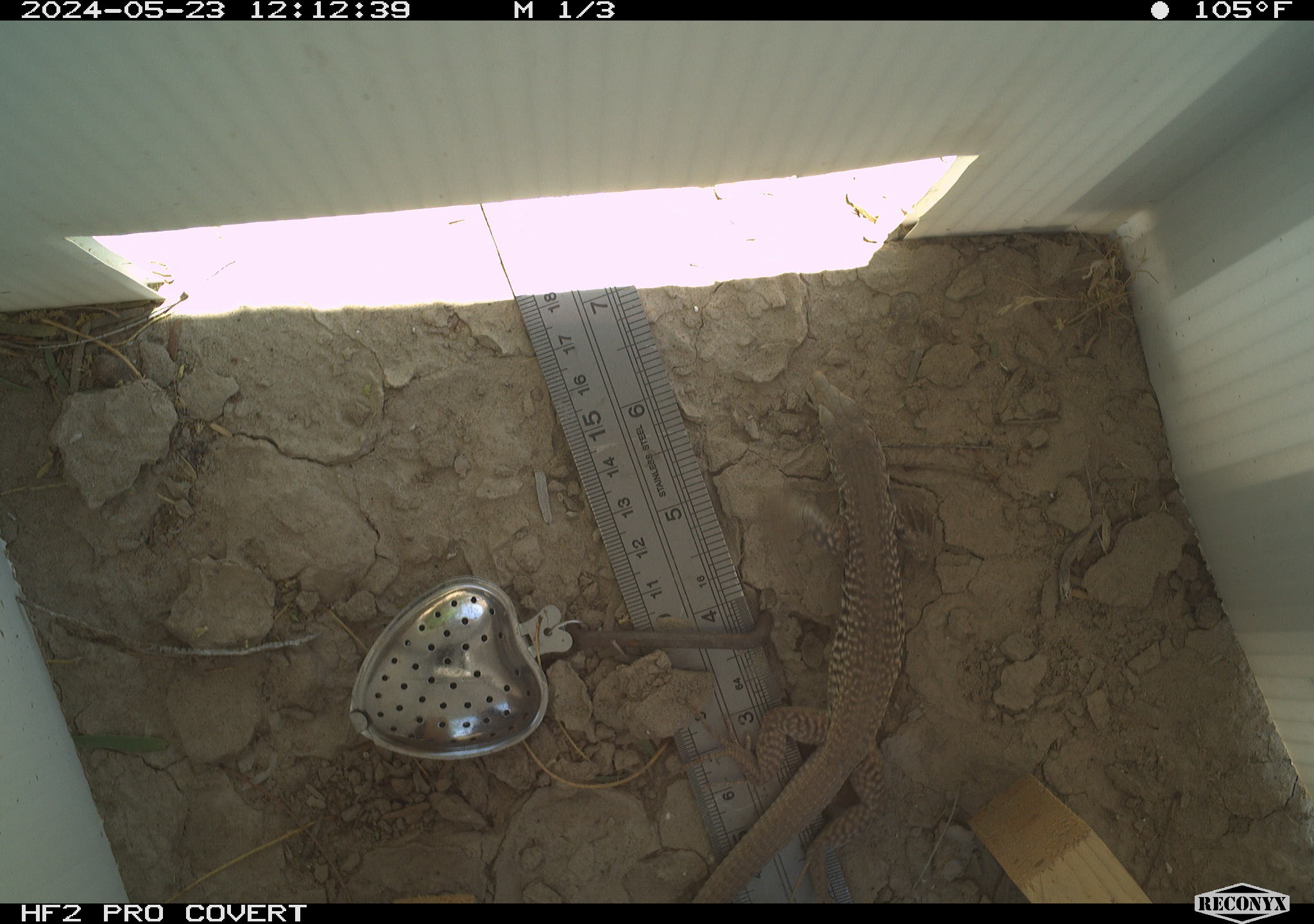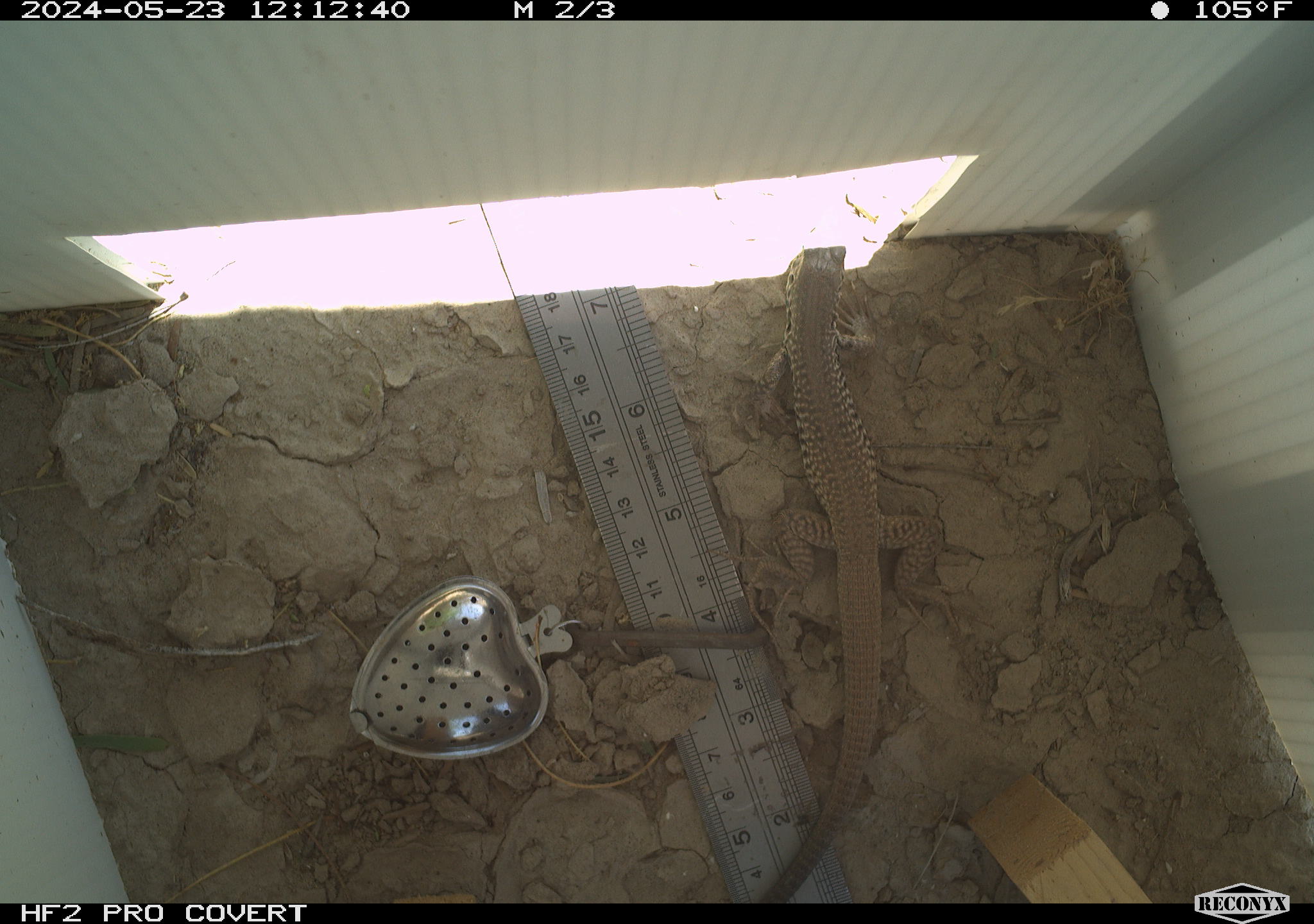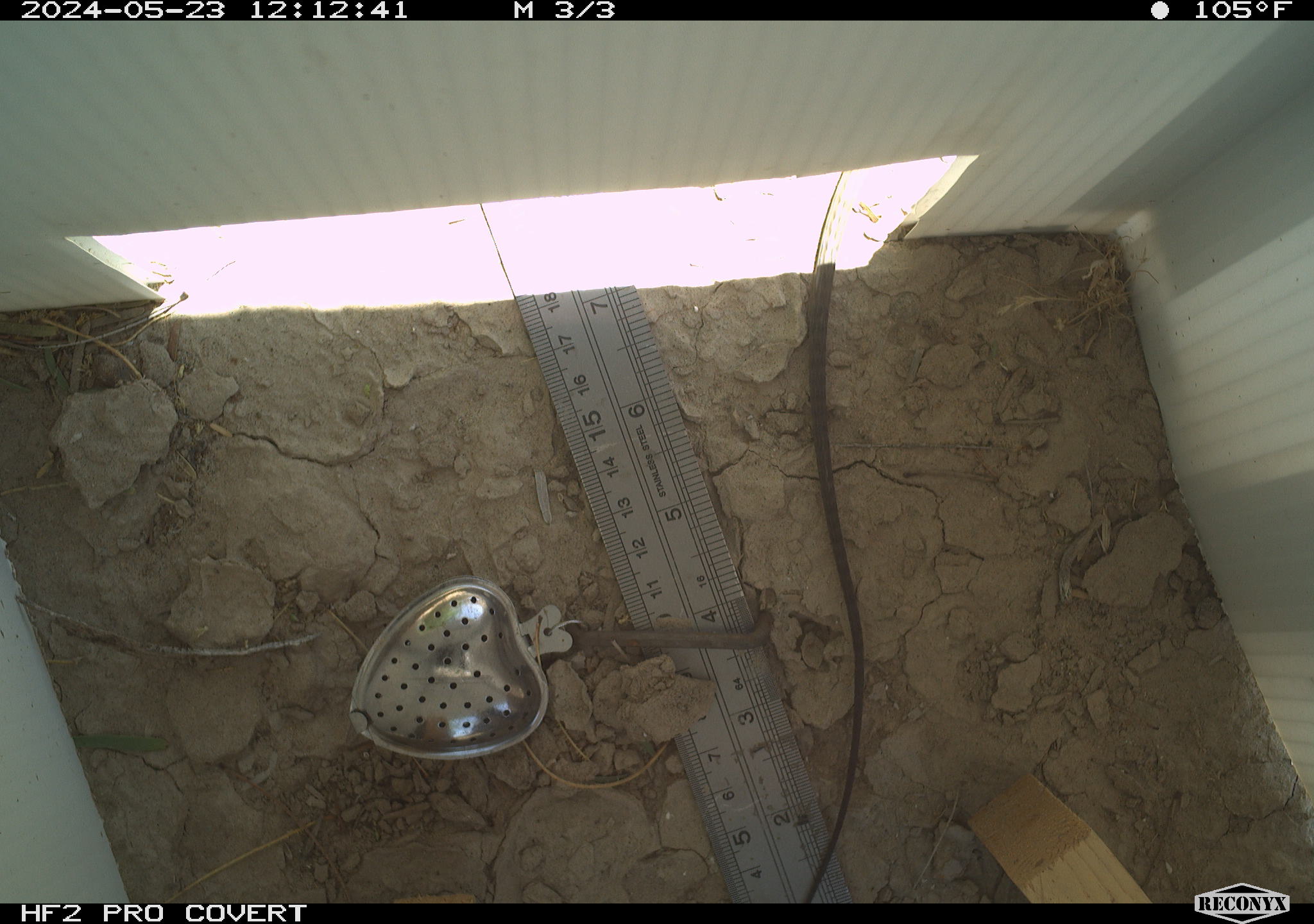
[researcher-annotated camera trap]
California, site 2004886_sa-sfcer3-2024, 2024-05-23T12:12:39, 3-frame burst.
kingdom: Animalia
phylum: Chordata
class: Reptilia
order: Squamata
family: Teiidae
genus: Aspidoscelis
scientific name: Aspidoscelis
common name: whiptail lizards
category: aspidoscelis species